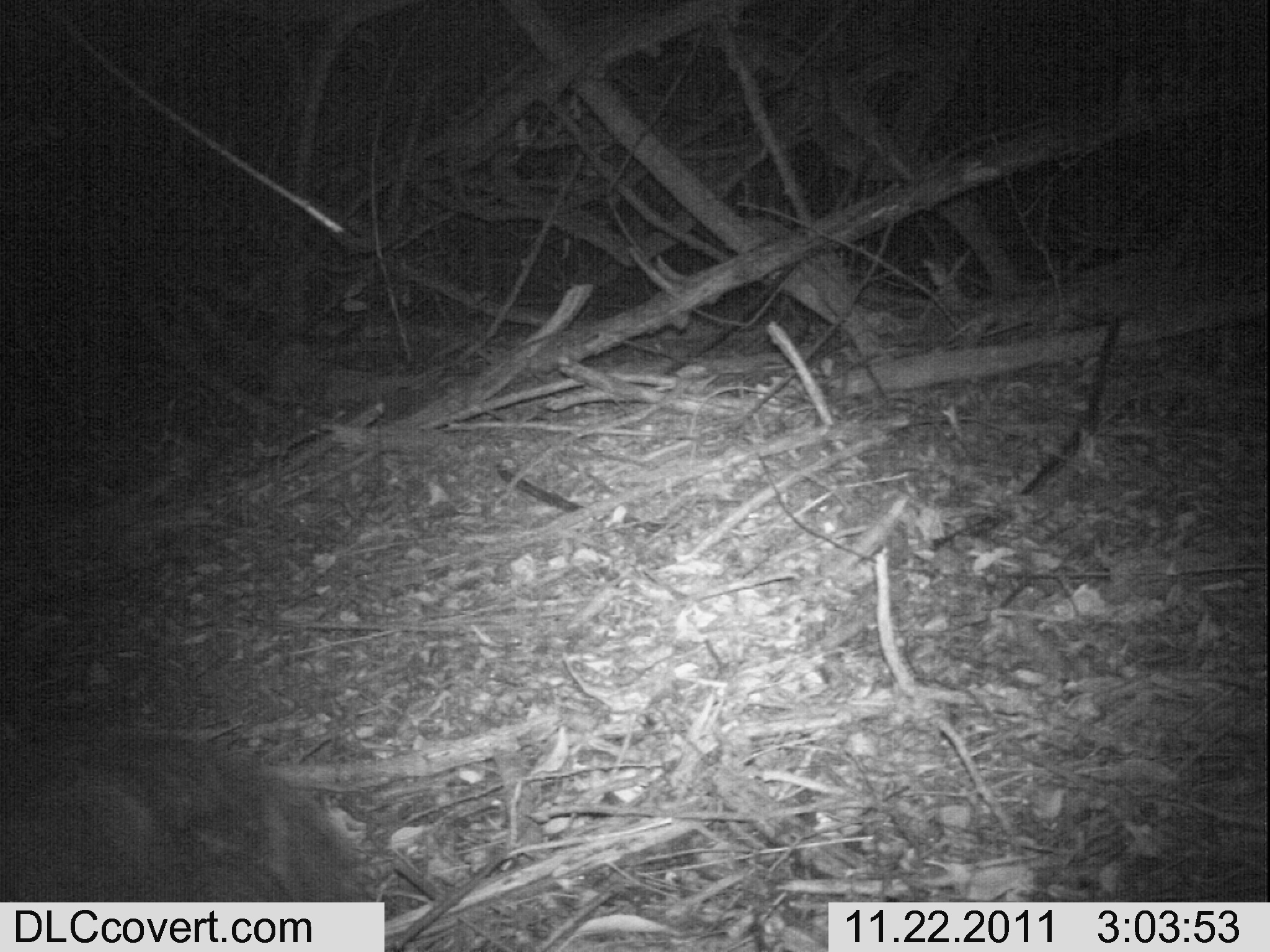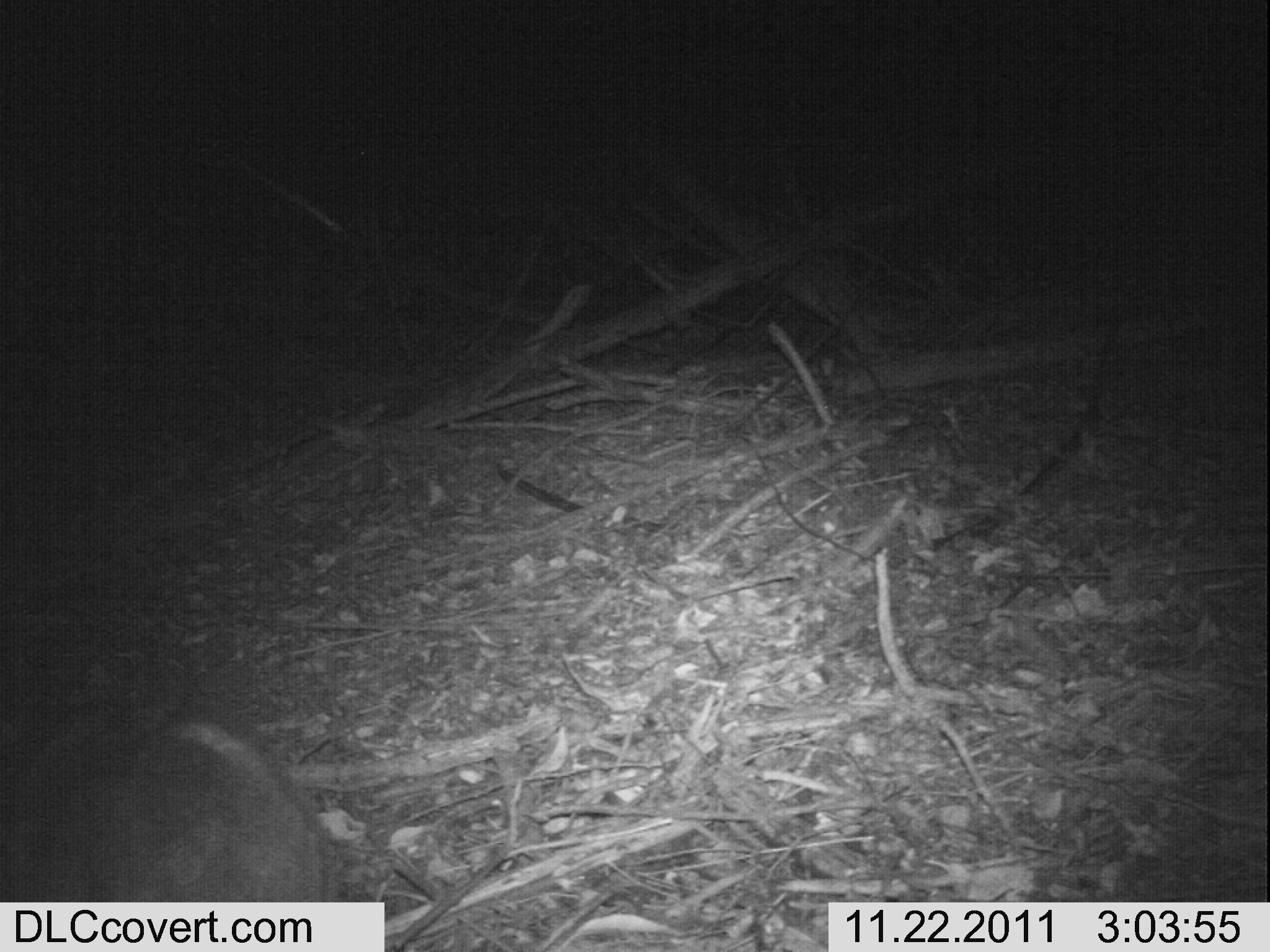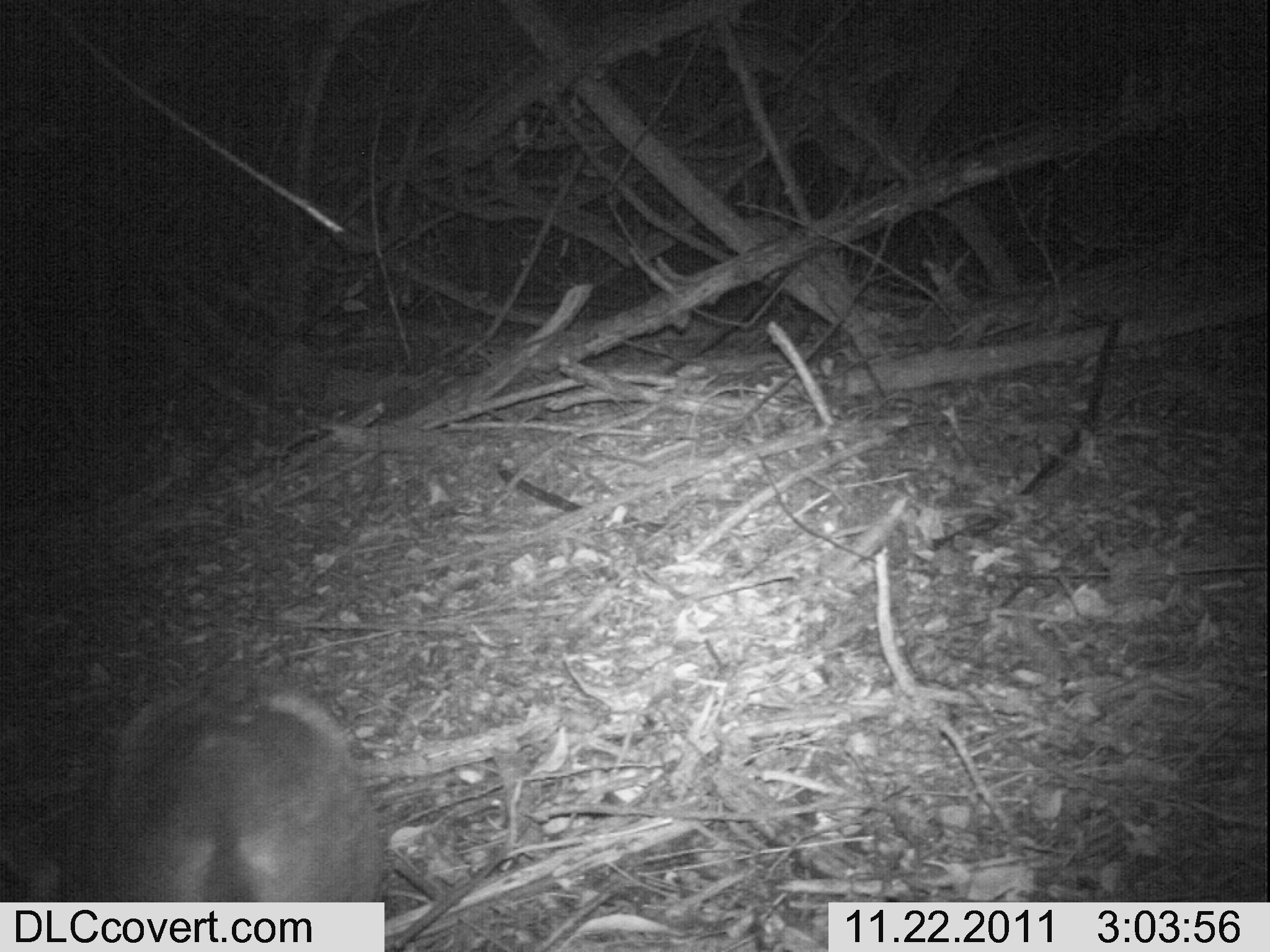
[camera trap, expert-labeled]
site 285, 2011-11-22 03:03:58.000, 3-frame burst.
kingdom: Animalia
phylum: Chordata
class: Mammalia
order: Artiodactyla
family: Bovidae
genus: Nesotragus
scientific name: Nesotragus moschatus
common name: suni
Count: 1.